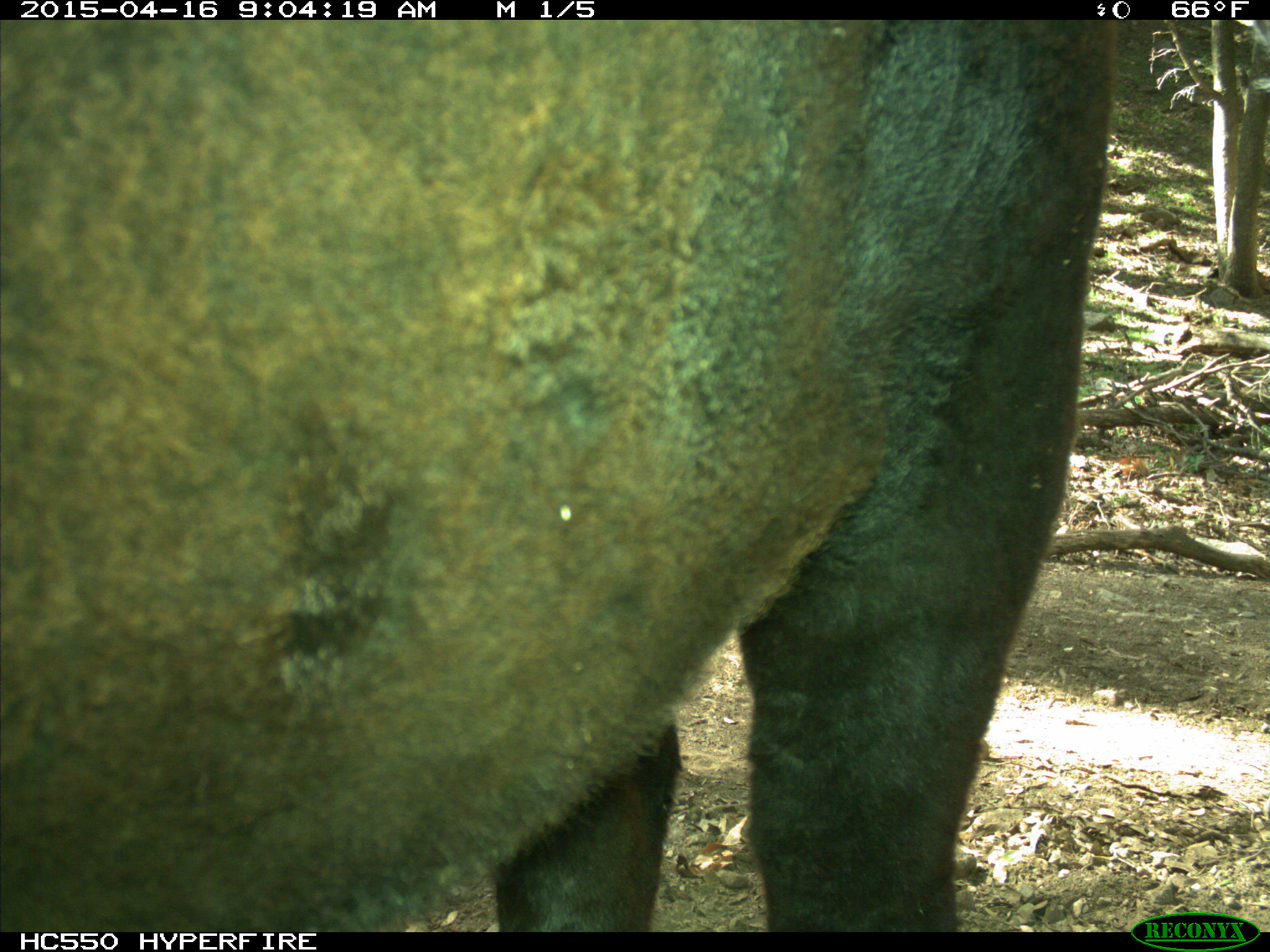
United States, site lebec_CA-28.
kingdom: Animalia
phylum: Chordata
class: Mammalia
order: Artiodactyla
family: Bovidae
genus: Bos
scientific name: Bos taurus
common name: domestic cow